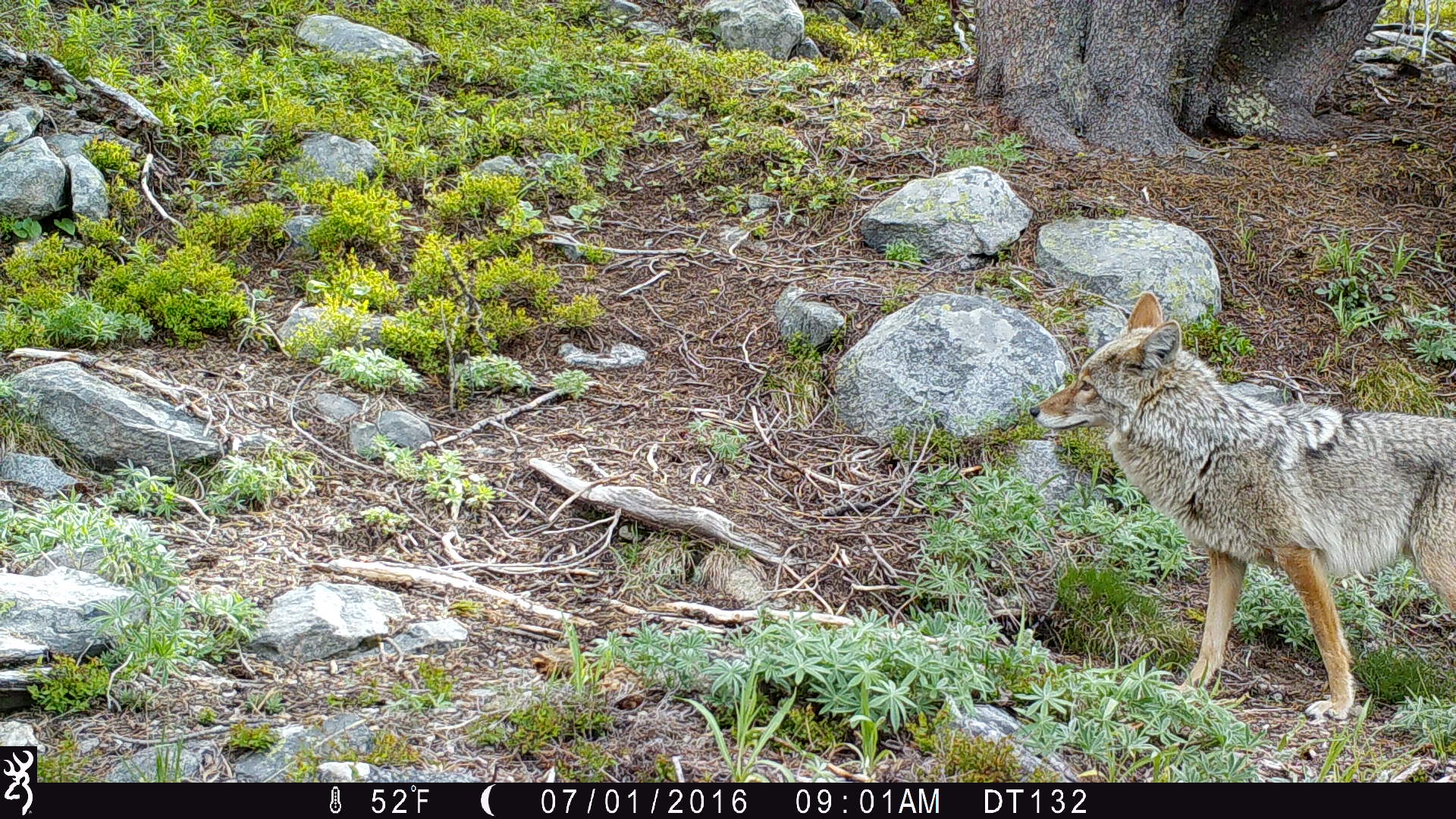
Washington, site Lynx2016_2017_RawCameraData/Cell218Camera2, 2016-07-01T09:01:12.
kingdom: Animalia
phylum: Chordata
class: Mammalia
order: Carnivora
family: Canidae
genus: Canis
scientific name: Canis latrans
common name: coyote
Canis latrans (coyote). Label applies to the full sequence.